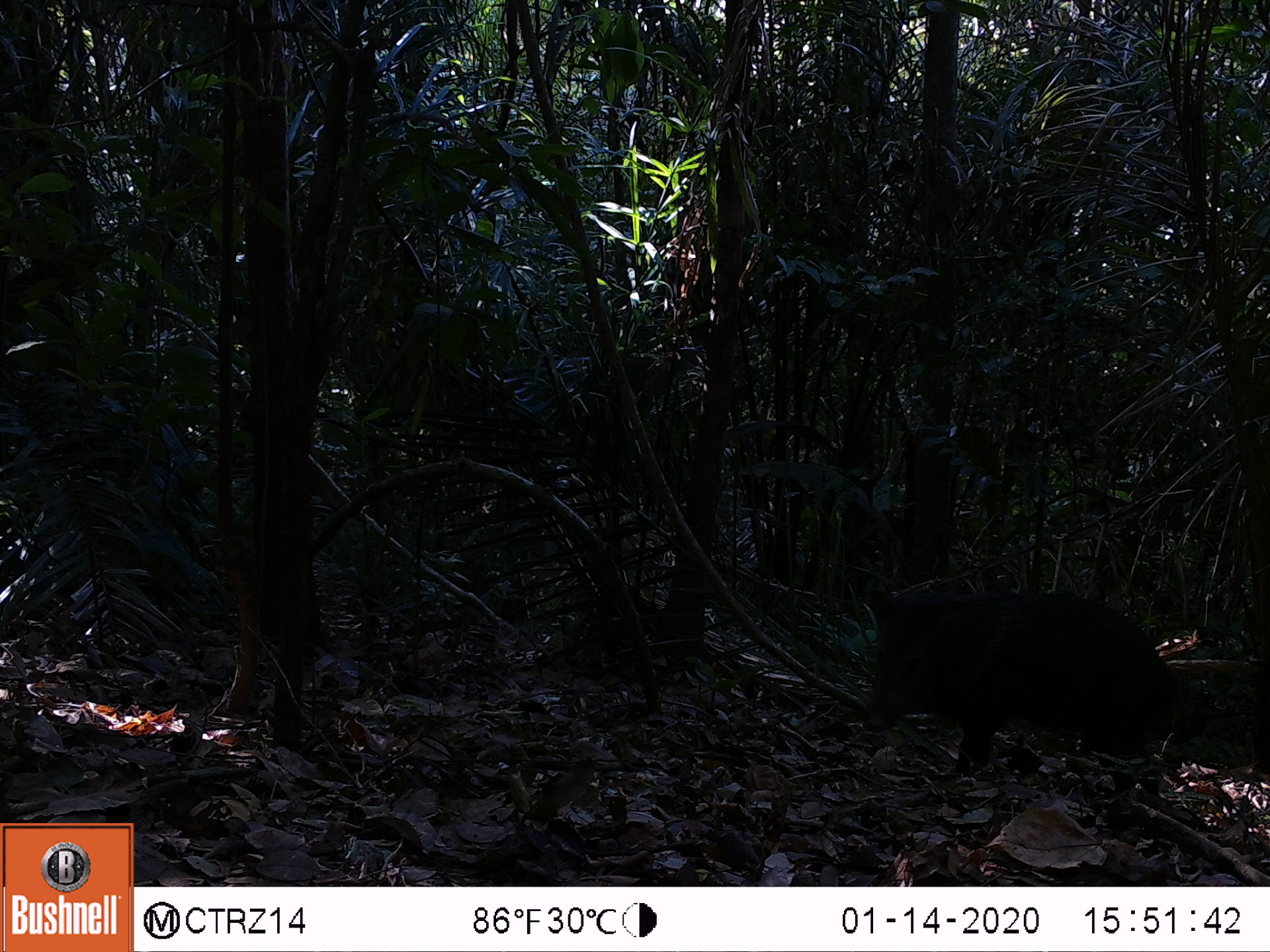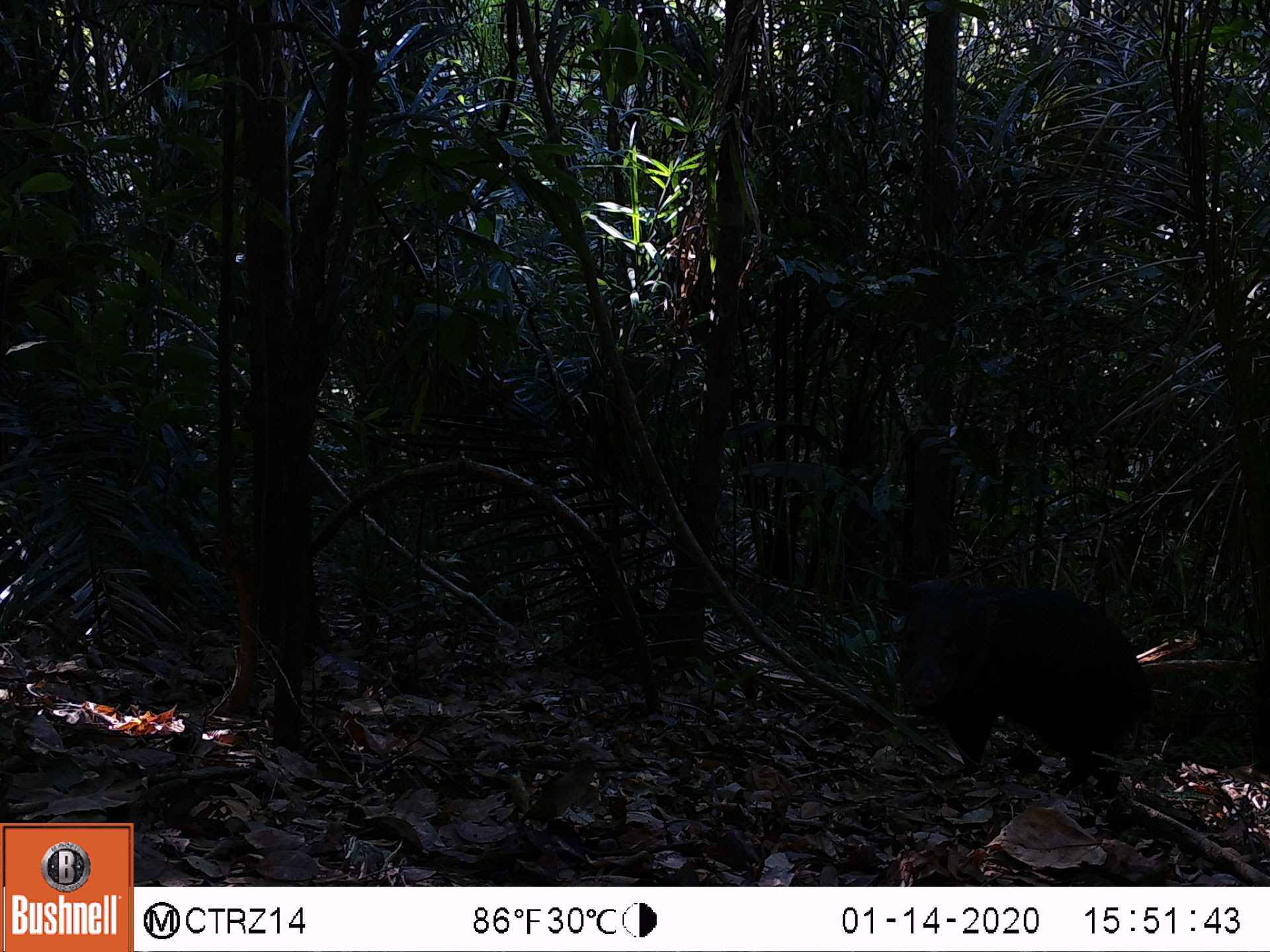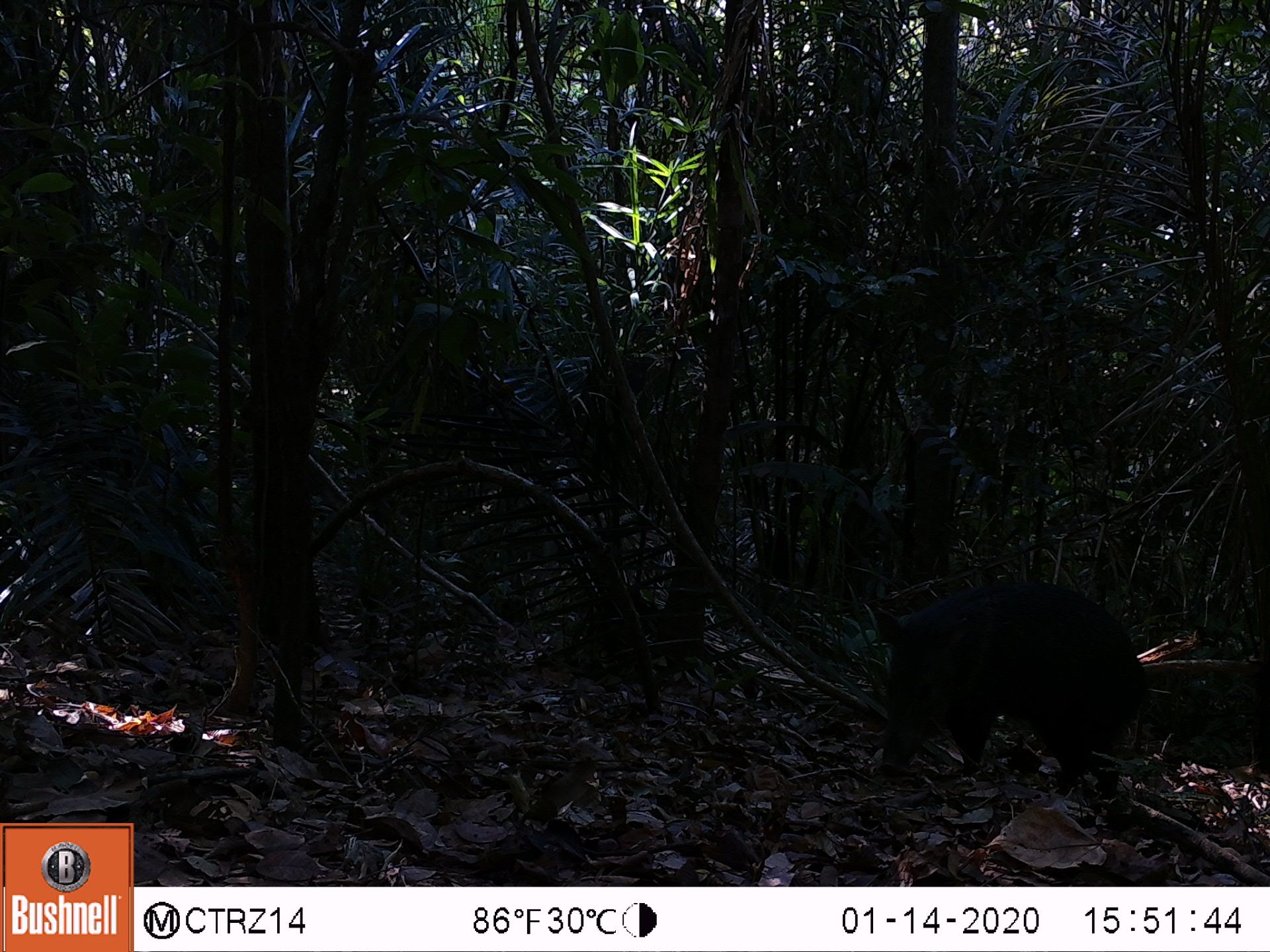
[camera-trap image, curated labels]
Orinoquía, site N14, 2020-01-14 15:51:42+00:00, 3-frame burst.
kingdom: Animalia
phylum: Chordata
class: Mammalia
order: Artiodactyla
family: Tayassuidae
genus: Pecari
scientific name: Pecari tajacu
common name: collared peccary